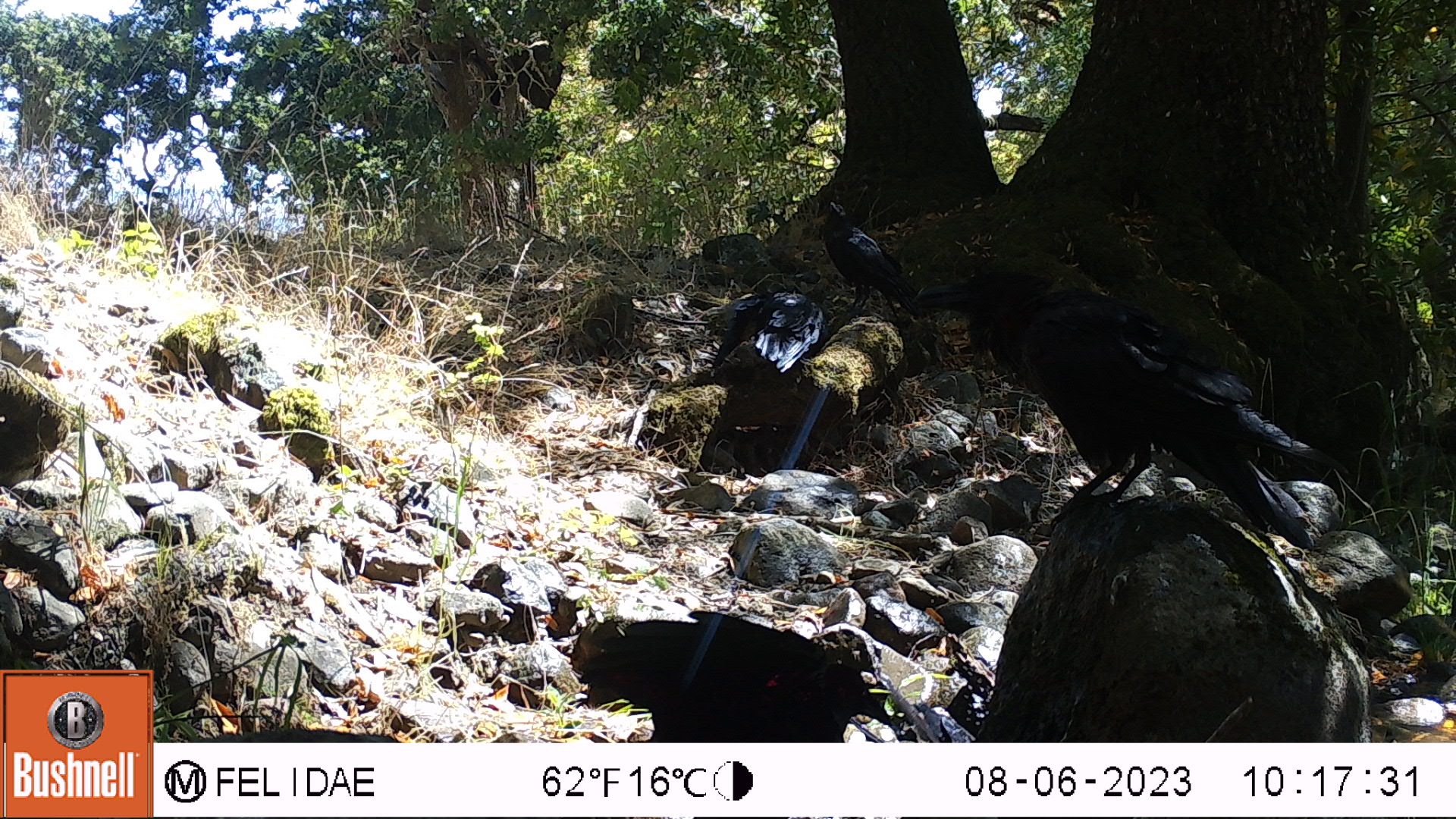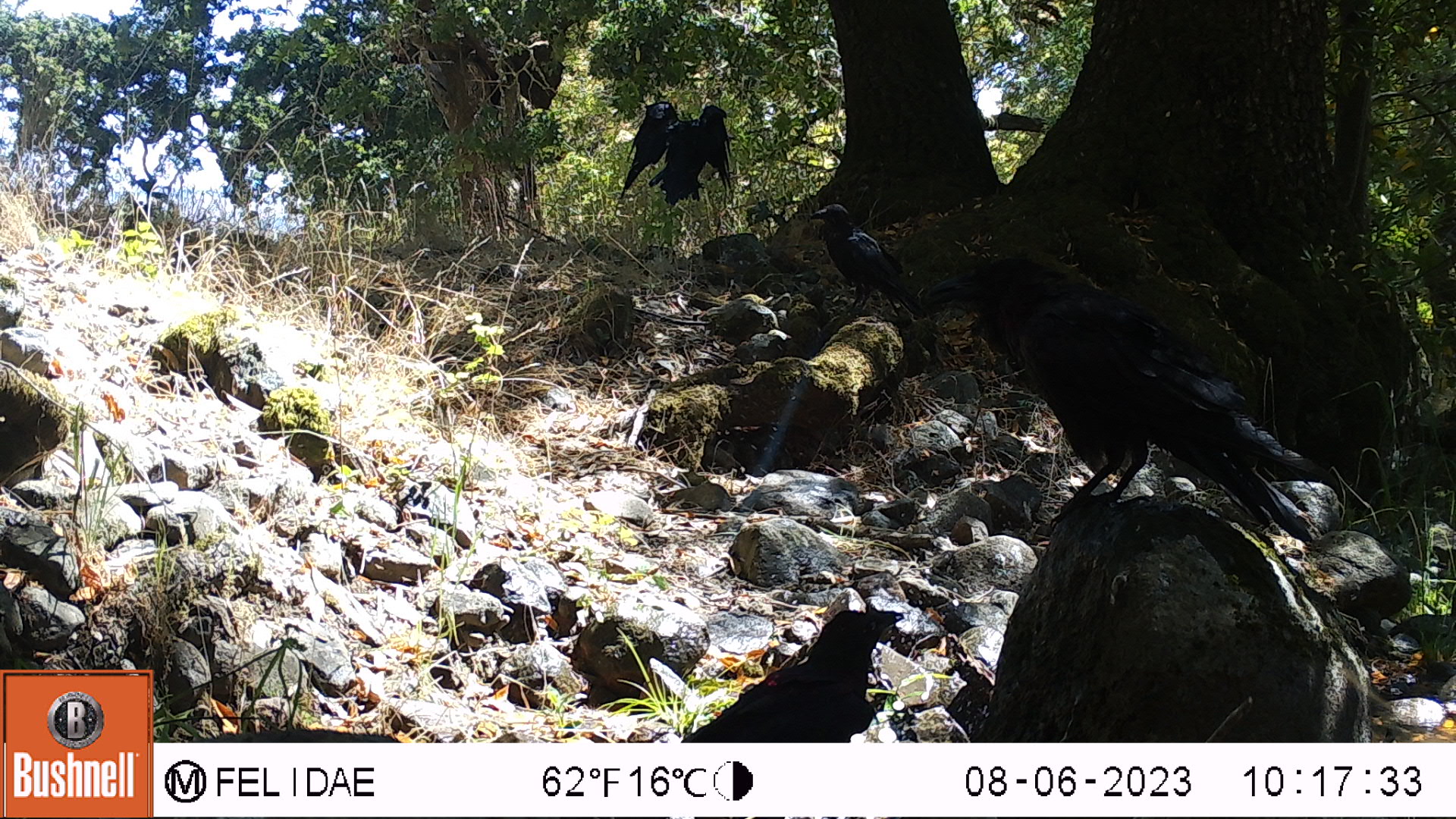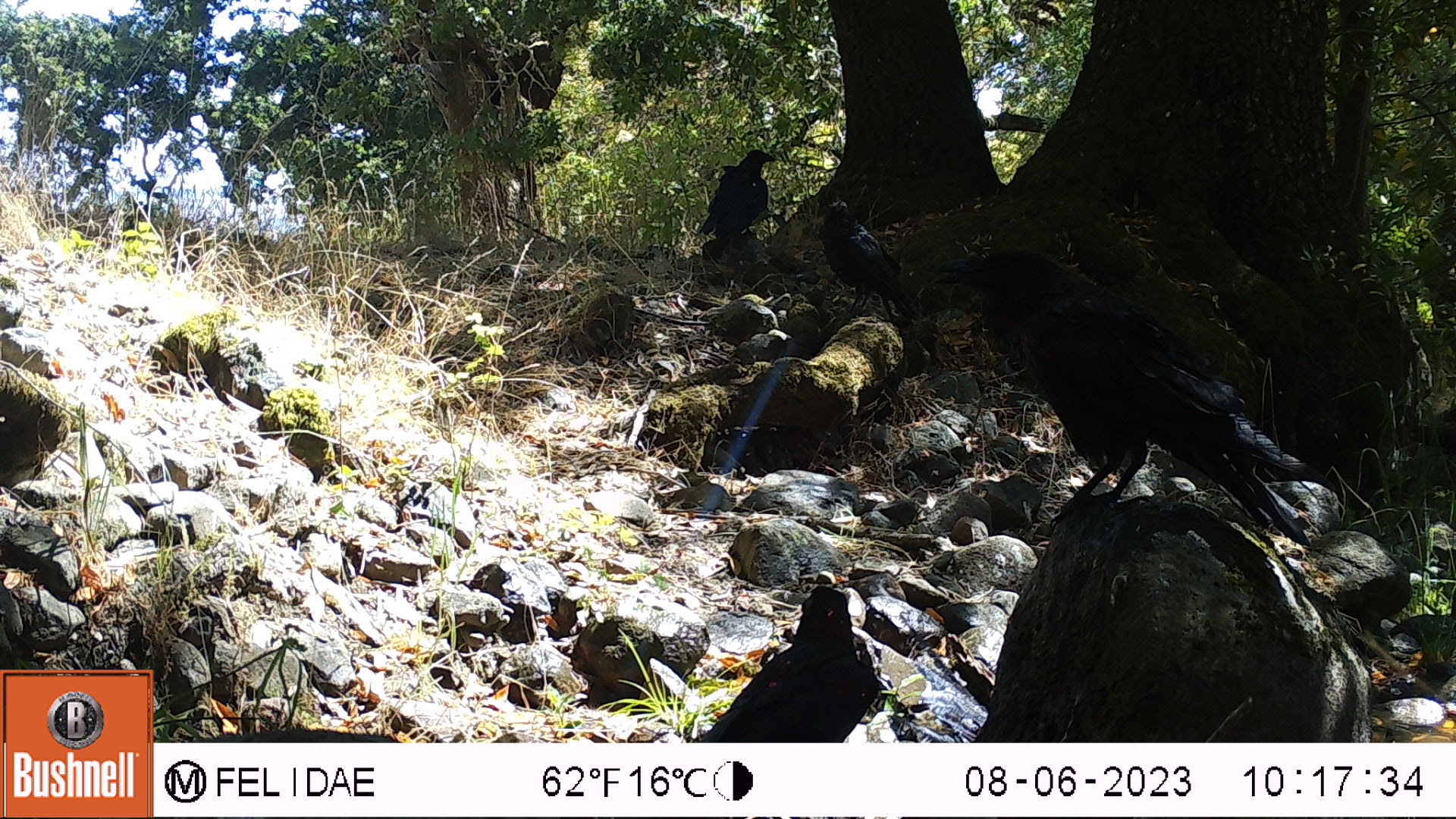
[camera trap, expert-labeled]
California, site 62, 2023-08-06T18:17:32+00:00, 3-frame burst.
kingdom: Animalia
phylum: Chordata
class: Aves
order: Passeriformes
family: Corvidae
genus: Corvus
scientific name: Corvus brachyrhynchos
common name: american crow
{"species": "american crow (Corvus brachyrhynchos)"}